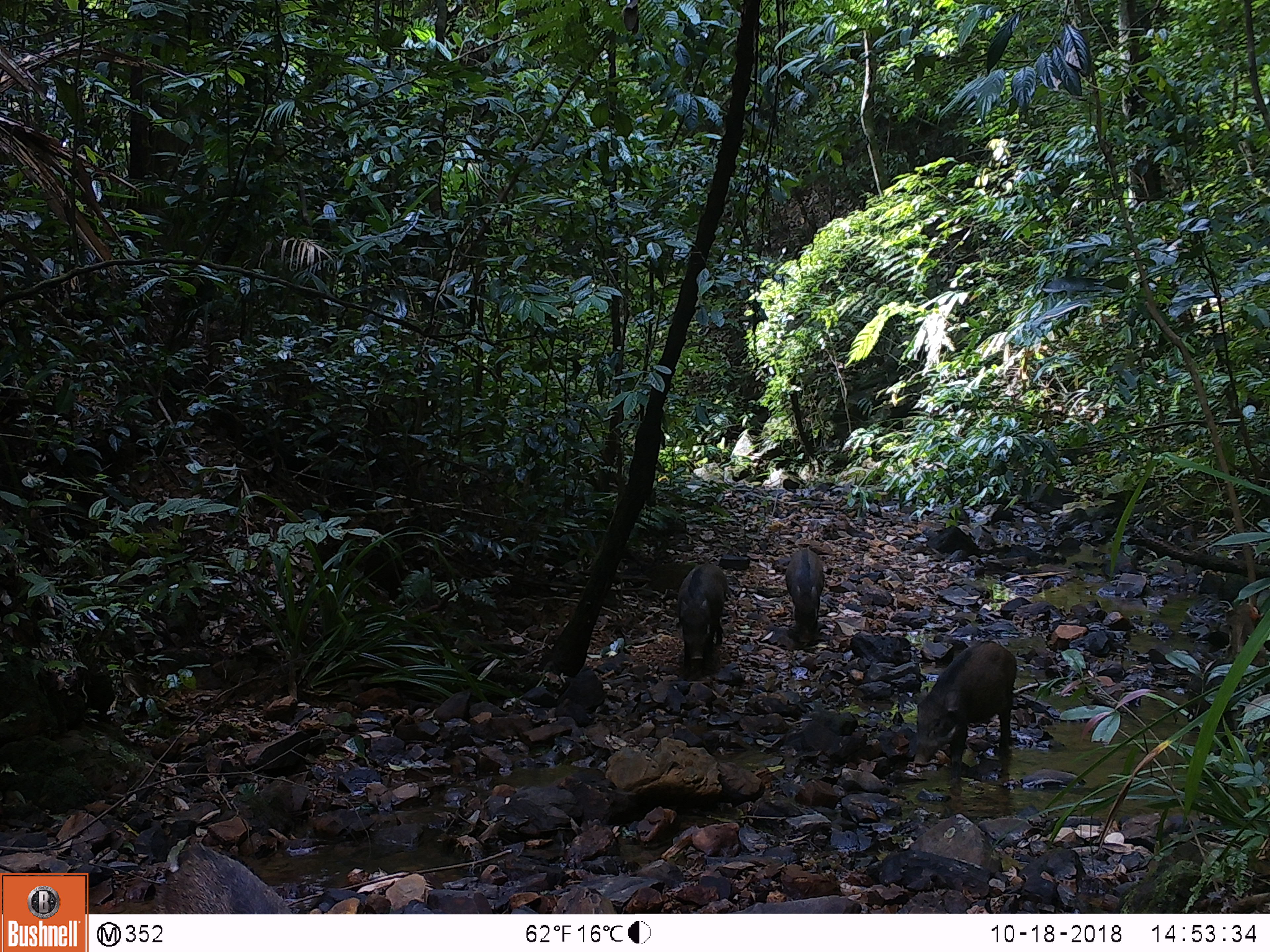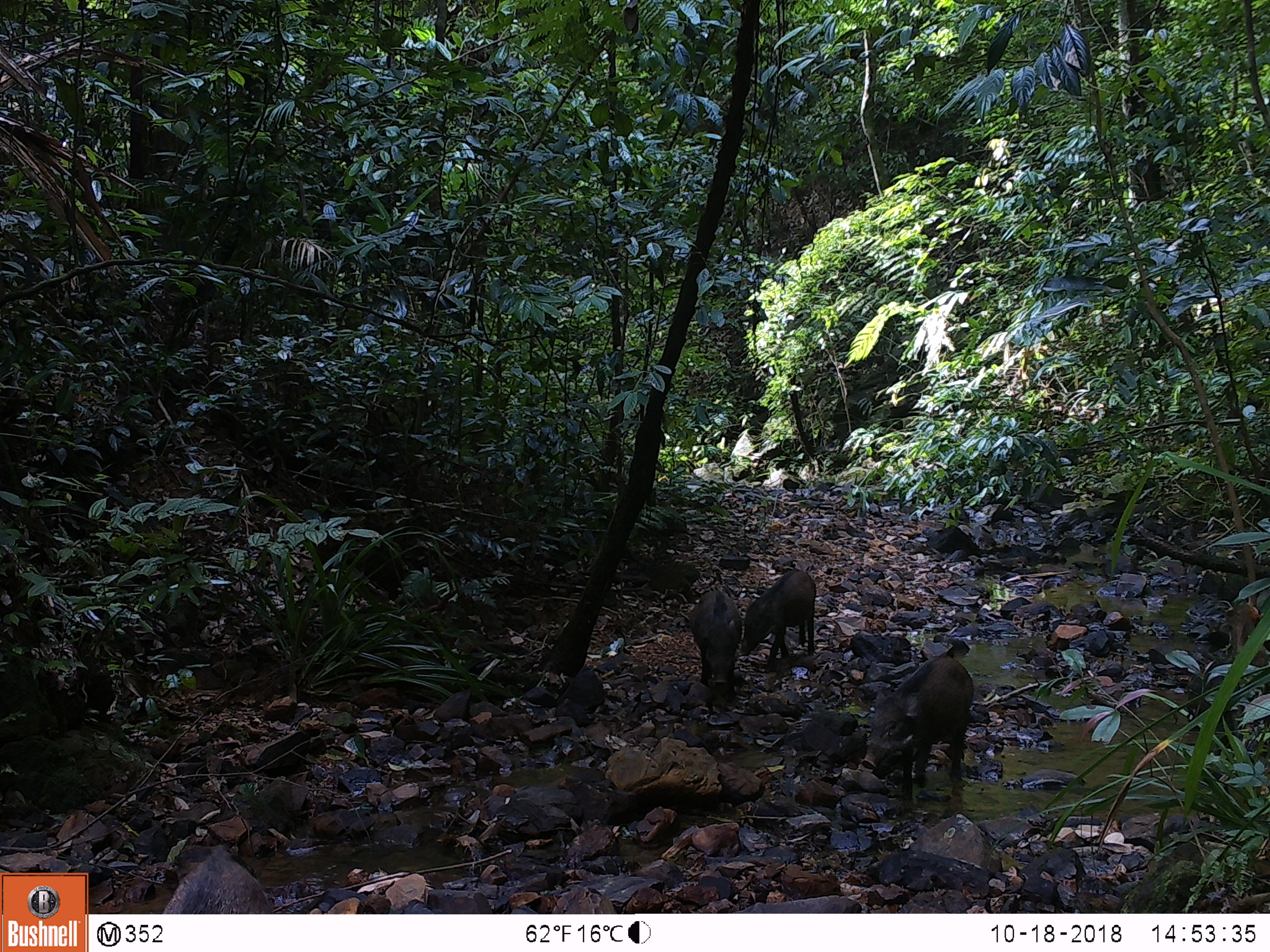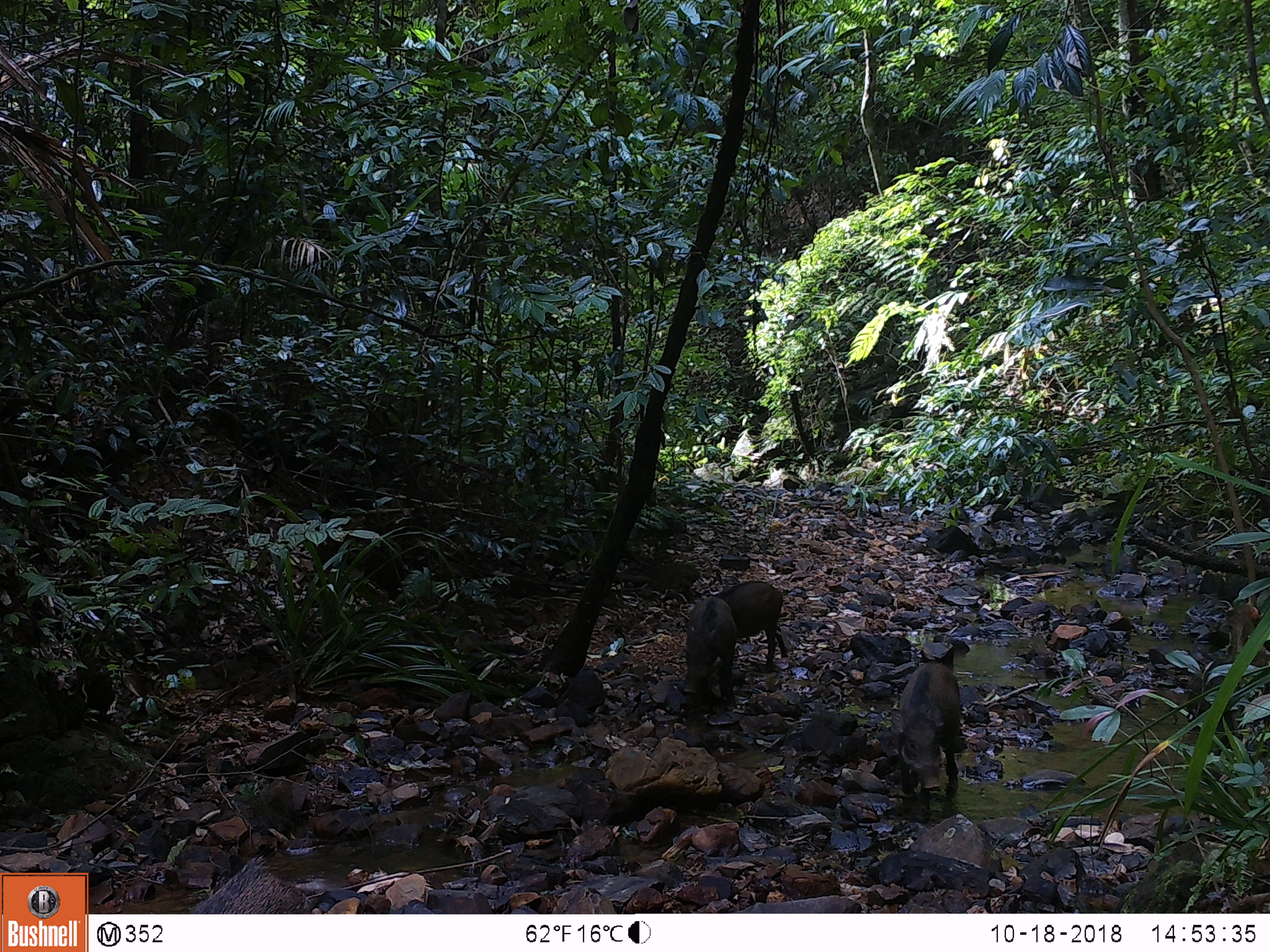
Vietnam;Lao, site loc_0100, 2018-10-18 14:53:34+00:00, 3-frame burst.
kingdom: Animalia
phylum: Chordata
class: Mammalia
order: Artiodactyla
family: Suidae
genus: Sus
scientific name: Sus scrofa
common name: eurasian wild pig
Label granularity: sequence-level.